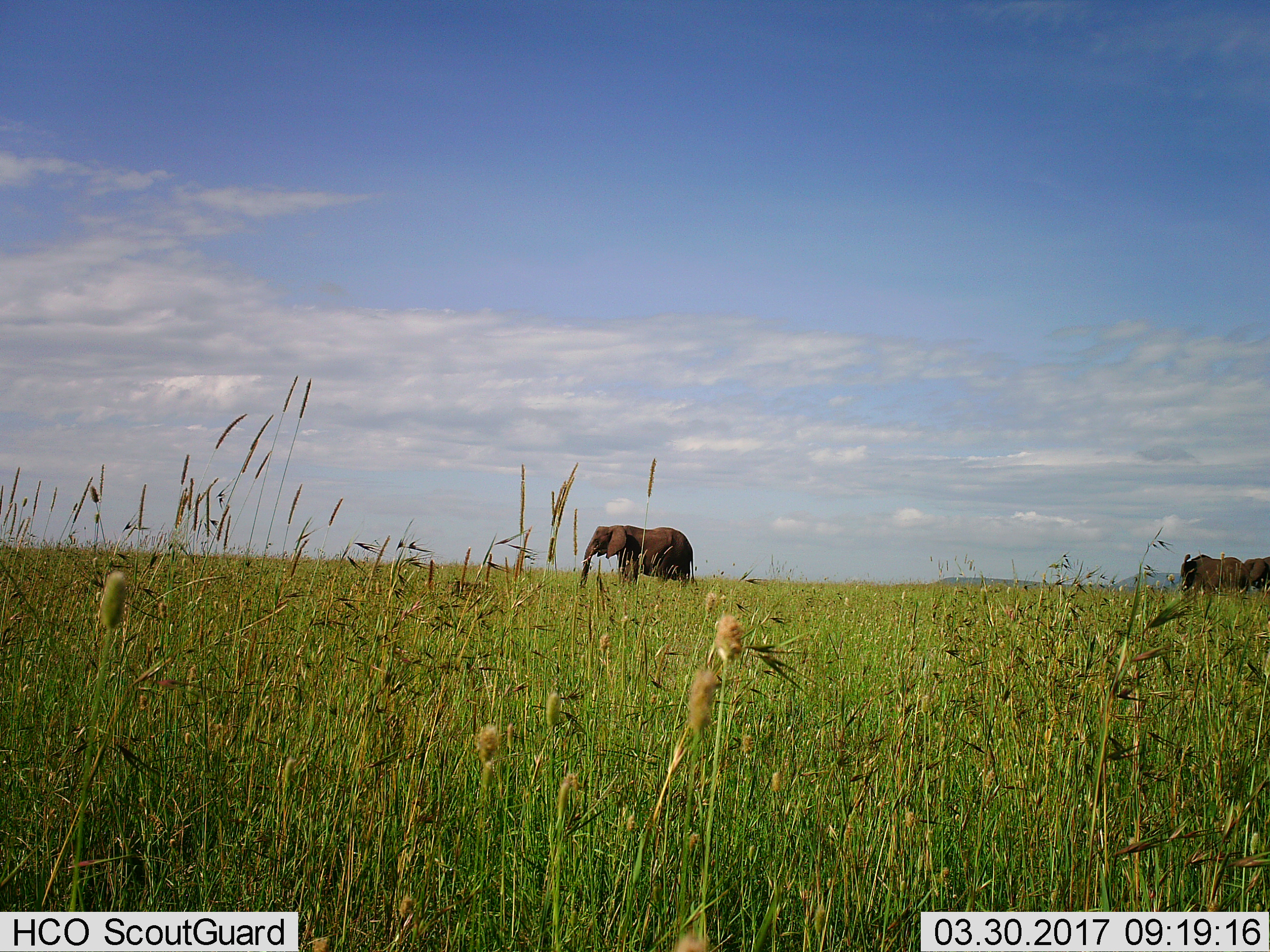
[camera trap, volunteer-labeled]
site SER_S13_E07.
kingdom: Animalia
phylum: Chordata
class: Mammalia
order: Proboscidea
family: Elephantidae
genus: Loxodonta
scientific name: Loxodonta africana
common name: african bush elephant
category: elephant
Elephant (african bush elephant) (Loxodonta africana), count 3. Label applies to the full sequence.